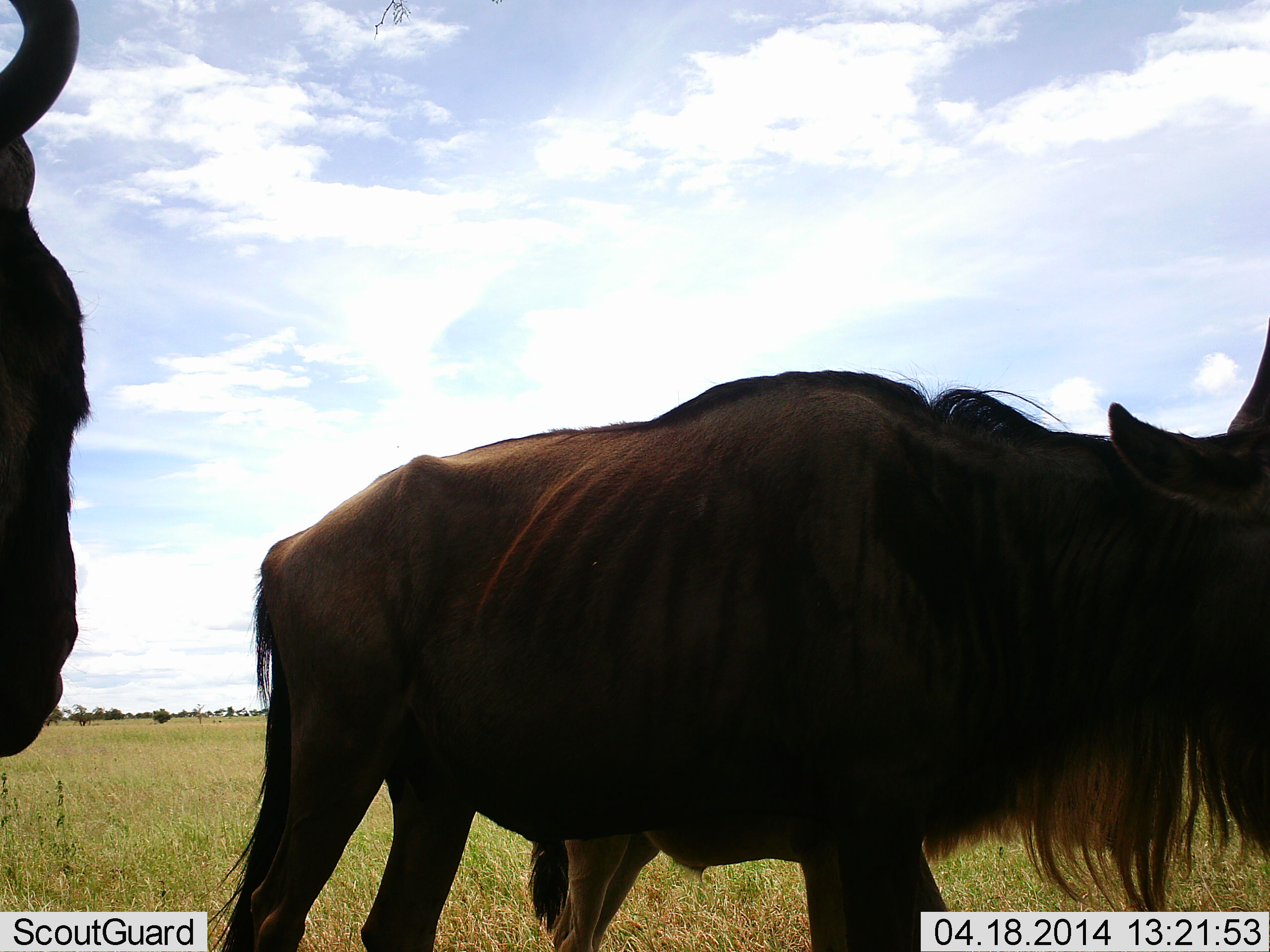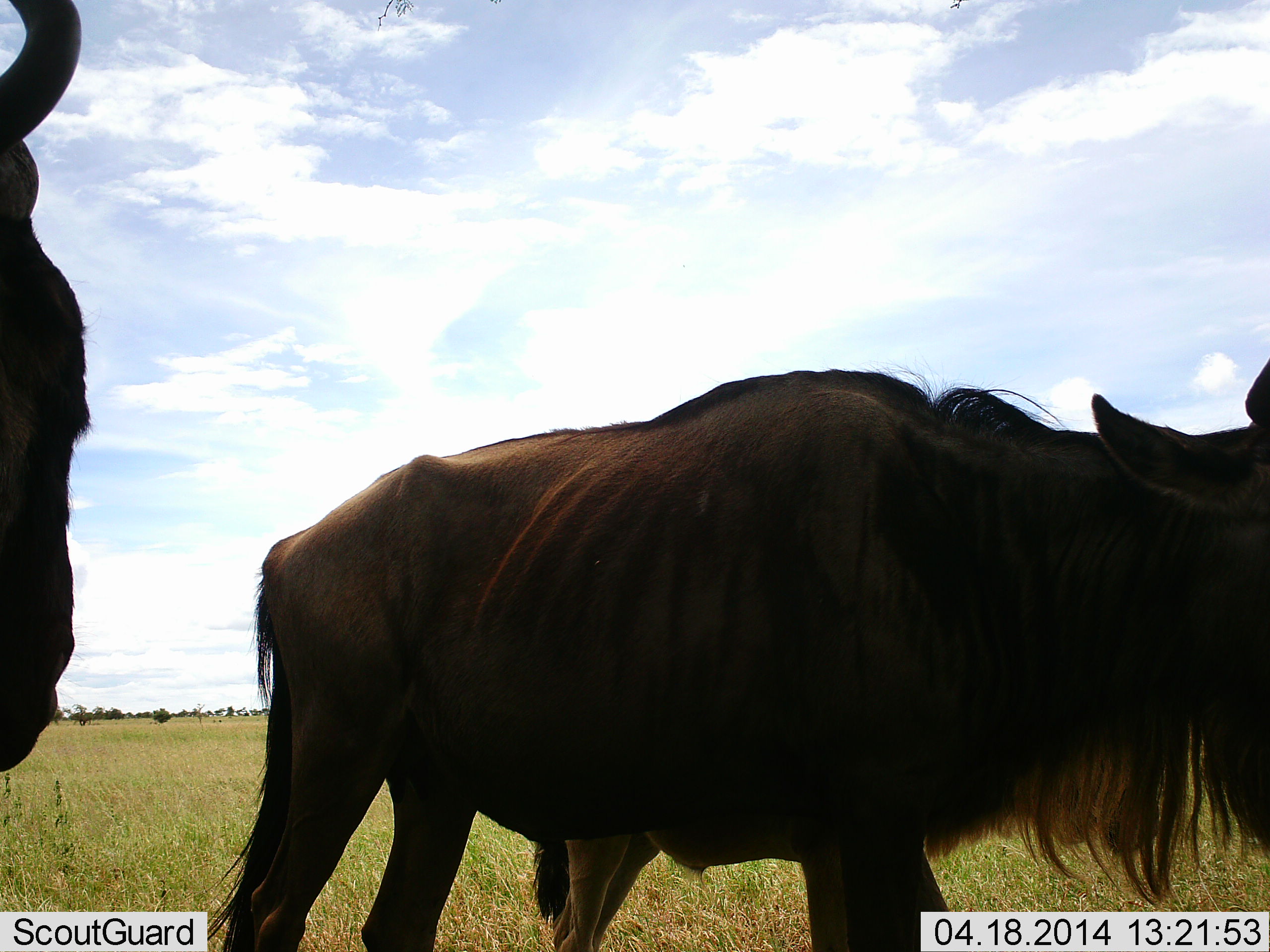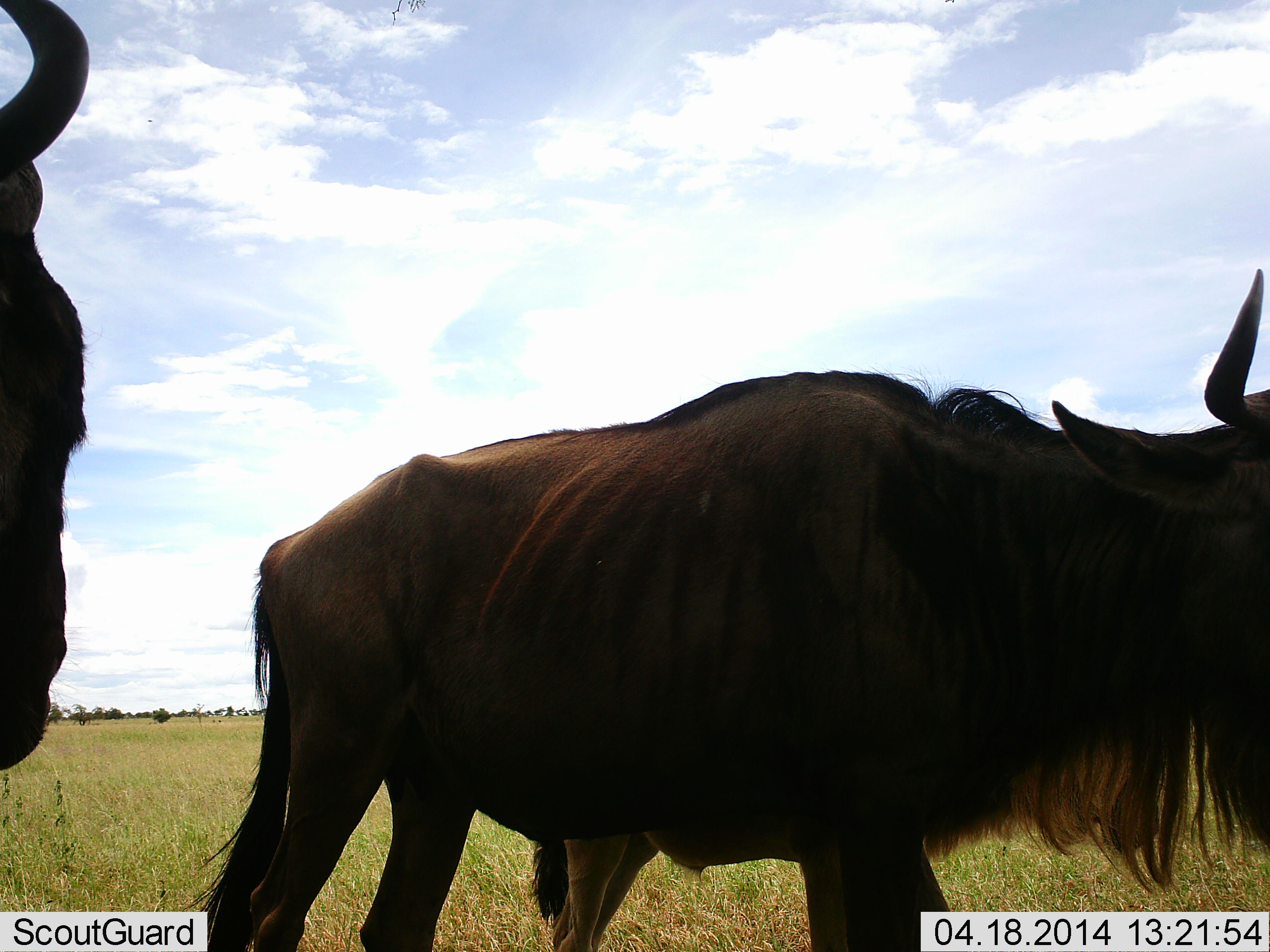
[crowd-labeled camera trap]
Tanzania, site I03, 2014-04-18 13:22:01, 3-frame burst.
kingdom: Animalia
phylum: Chordata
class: Mammalia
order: Artiodactyla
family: Bovidae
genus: Connochaetes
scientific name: Connochaetes taurinus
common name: blue wildebeest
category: wildebeest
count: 2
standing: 90%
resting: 0%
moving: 10%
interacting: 0%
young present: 0%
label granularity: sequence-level